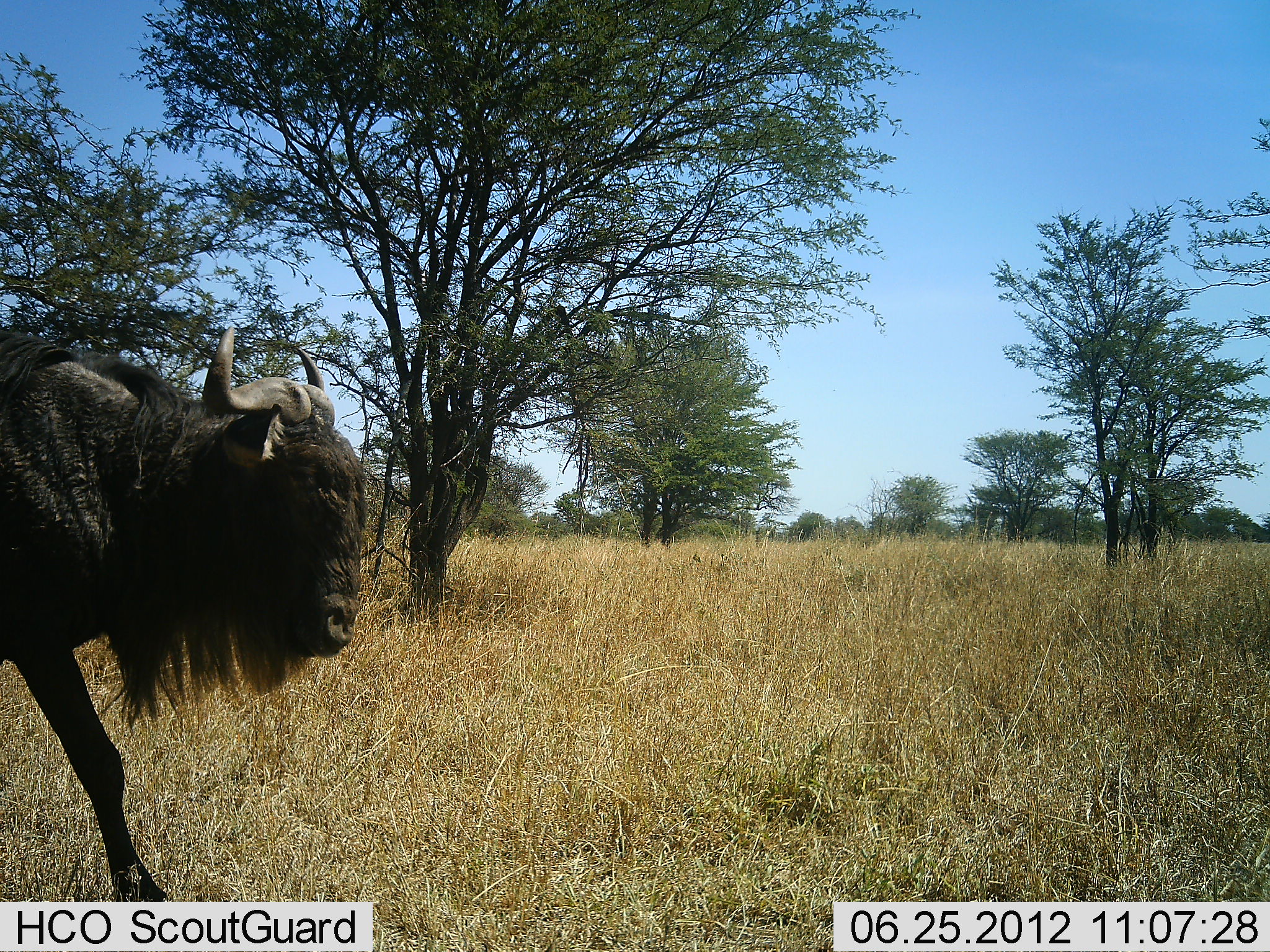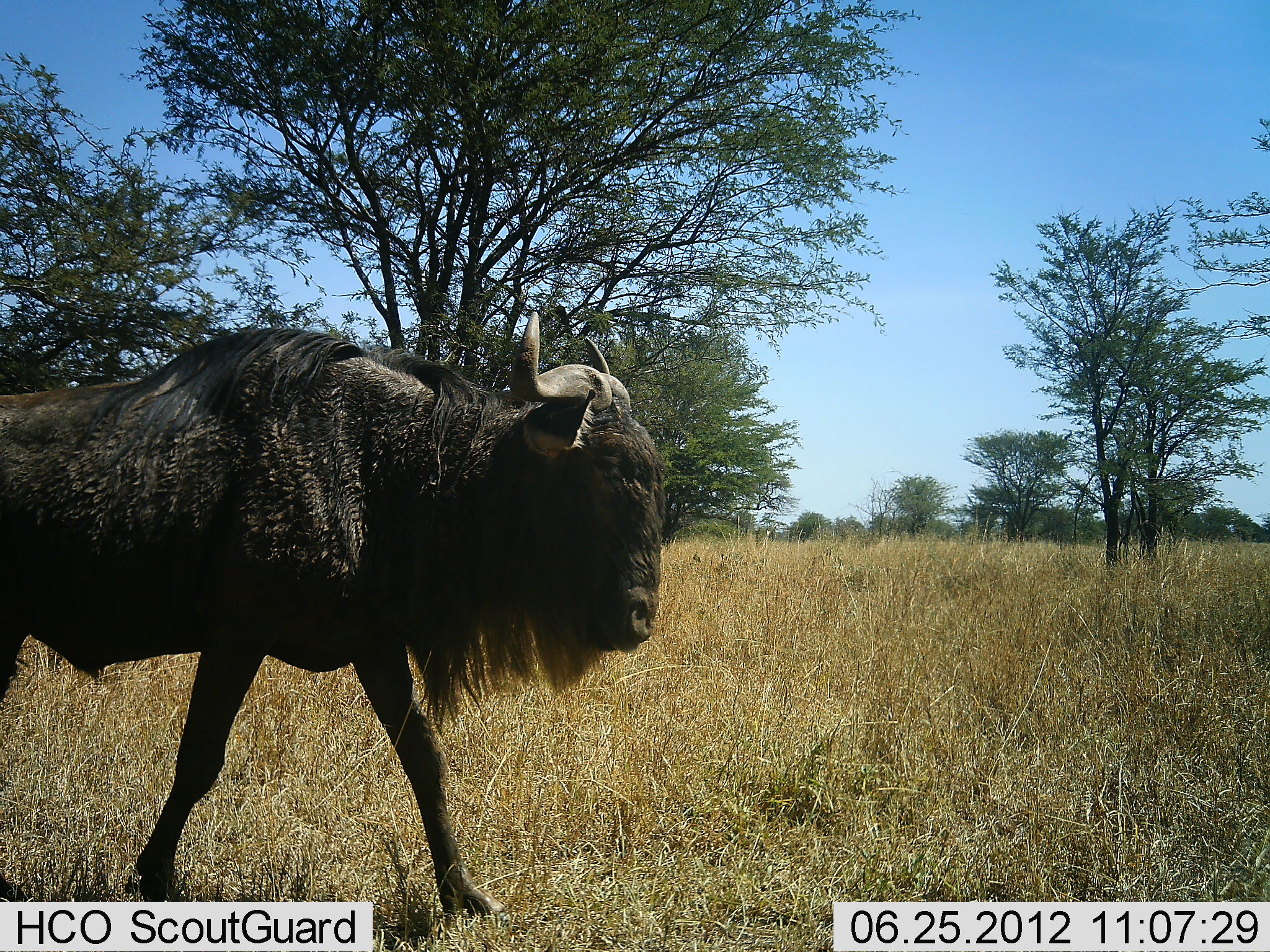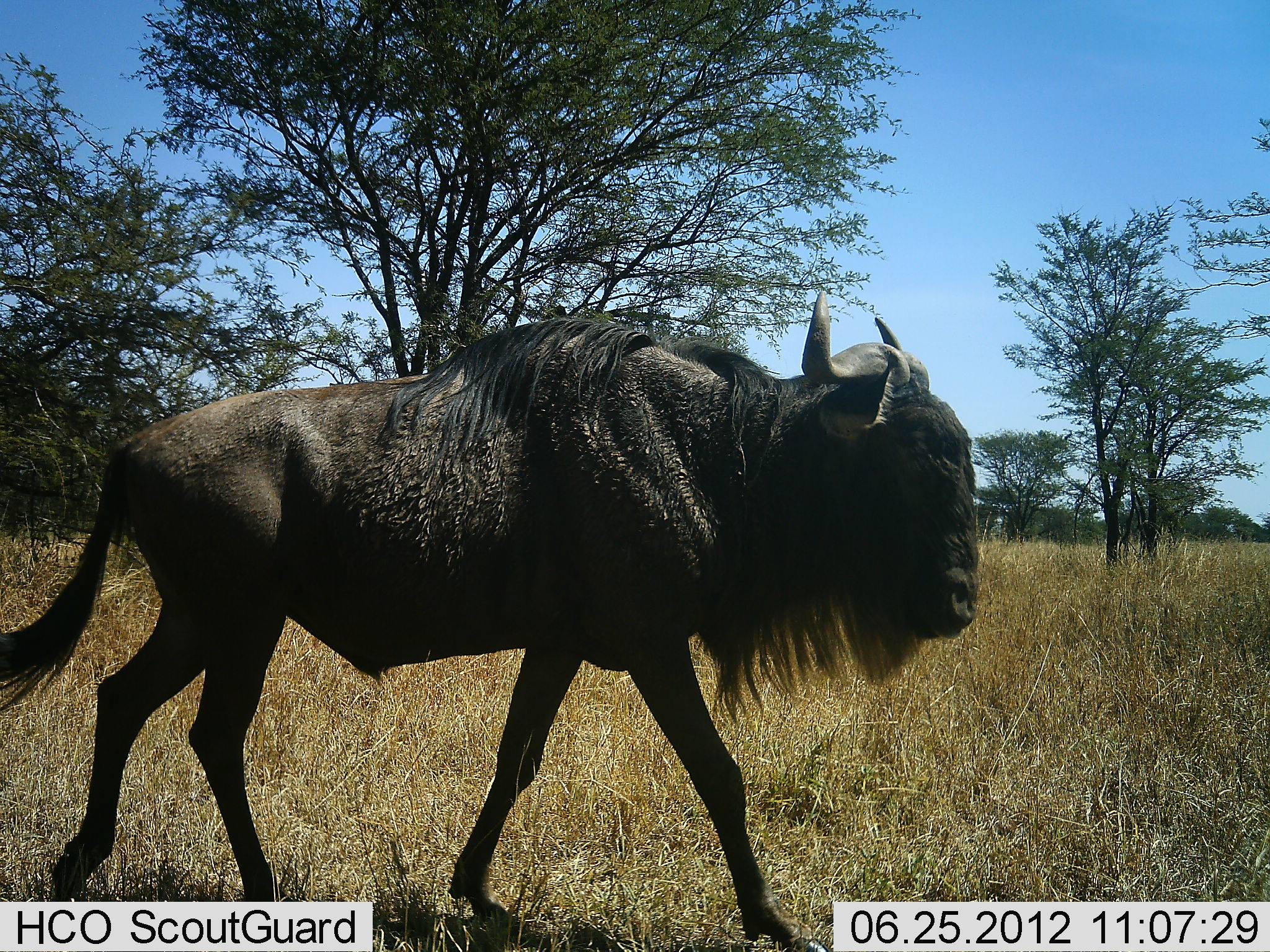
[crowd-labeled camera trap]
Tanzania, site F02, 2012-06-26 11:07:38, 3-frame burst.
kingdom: Animalia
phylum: Chordata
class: Mammalia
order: Artiodactyla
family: Bovidae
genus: Connochaetes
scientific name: Connochaetes taurinus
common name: blue wildebeest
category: wildebeest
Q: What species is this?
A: Wildebeest (blue wildebeest) (Connochaetes taurinus).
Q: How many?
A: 1.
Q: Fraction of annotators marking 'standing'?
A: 0%.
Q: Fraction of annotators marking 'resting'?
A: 0%.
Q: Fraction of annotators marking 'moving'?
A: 100%.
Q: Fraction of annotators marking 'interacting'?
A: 0%.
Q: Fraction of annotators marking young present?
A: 0%.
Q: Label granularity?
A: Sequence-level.